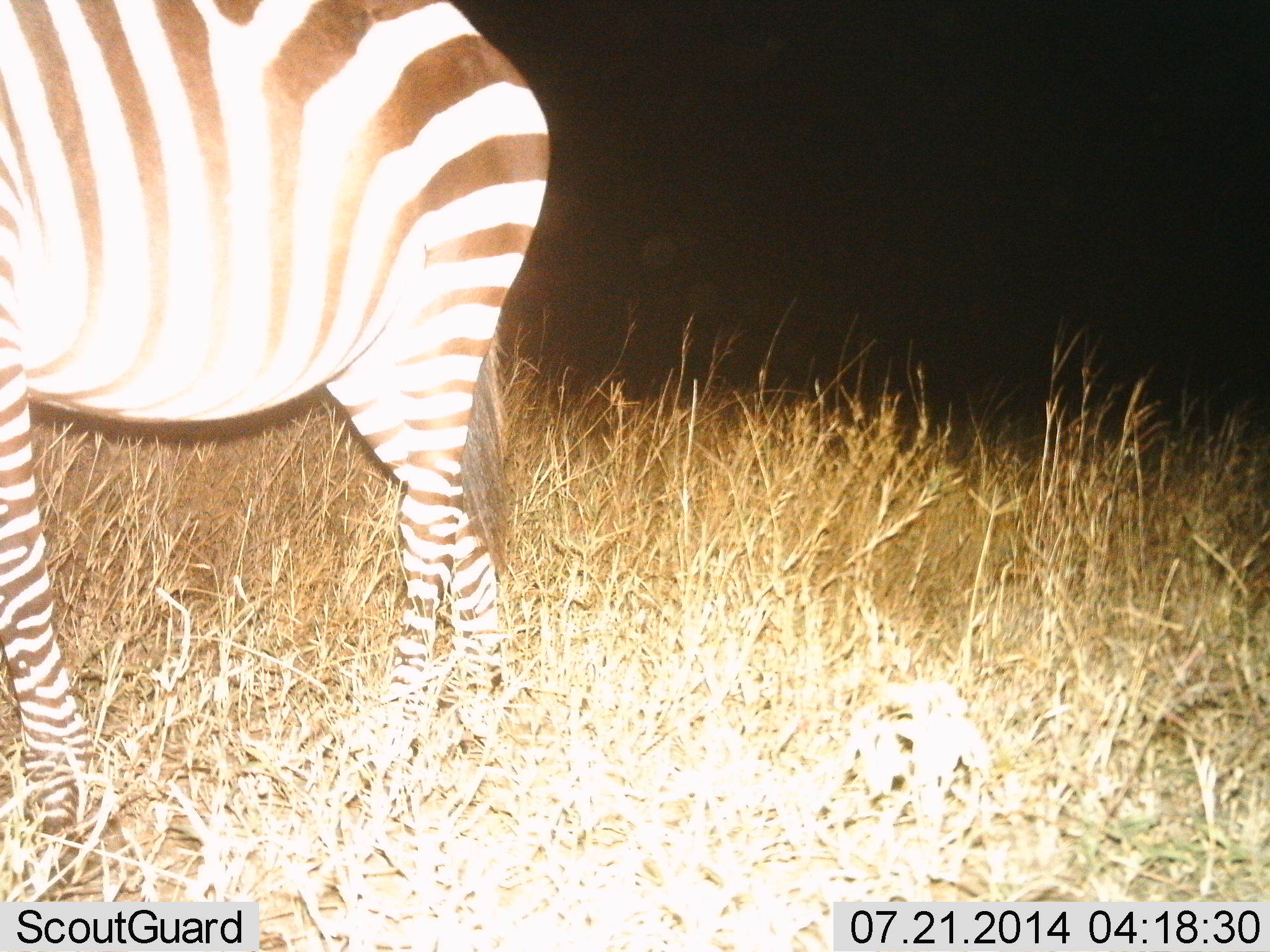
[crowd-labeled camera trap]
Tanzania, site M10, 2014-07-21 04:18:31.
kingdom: Animalia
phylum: Chordata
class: Mammalia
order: Perissodactyla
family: Equidae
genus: Equus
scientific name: Equus quagga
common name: plains zebra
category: zebra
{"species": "zebra (plains zebra) (Equus quagga)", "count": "1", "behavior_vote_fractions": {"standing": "100%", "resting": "0%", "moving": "0%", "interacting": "0%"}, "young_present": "0%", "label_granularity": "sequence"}